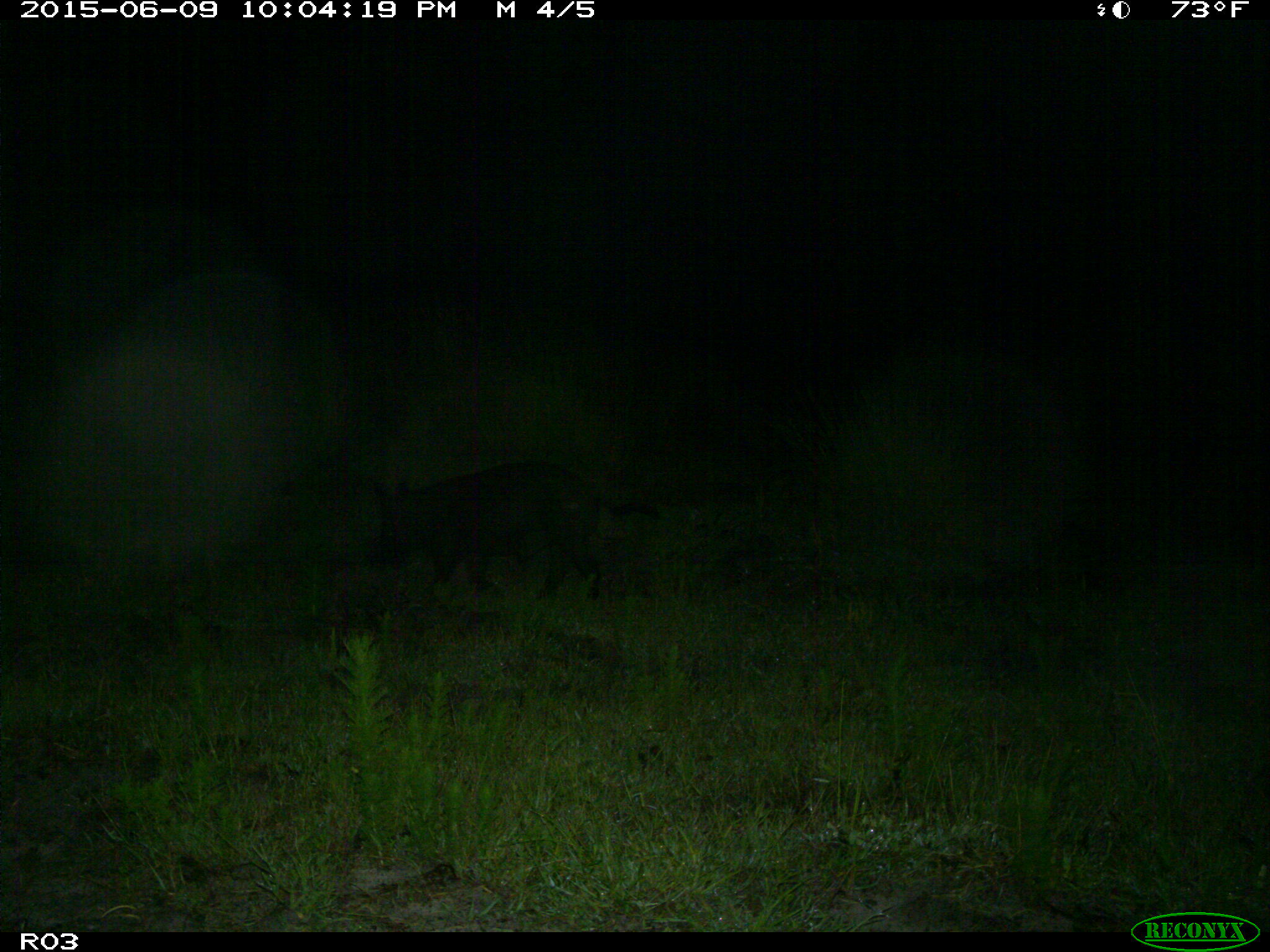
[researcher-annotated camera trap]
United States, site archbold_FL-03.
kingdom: Animalia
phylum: Chordata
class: Mammalia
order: Artiodactyla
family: Suidae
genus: Sus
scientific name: Sus scrofa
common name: wild boar